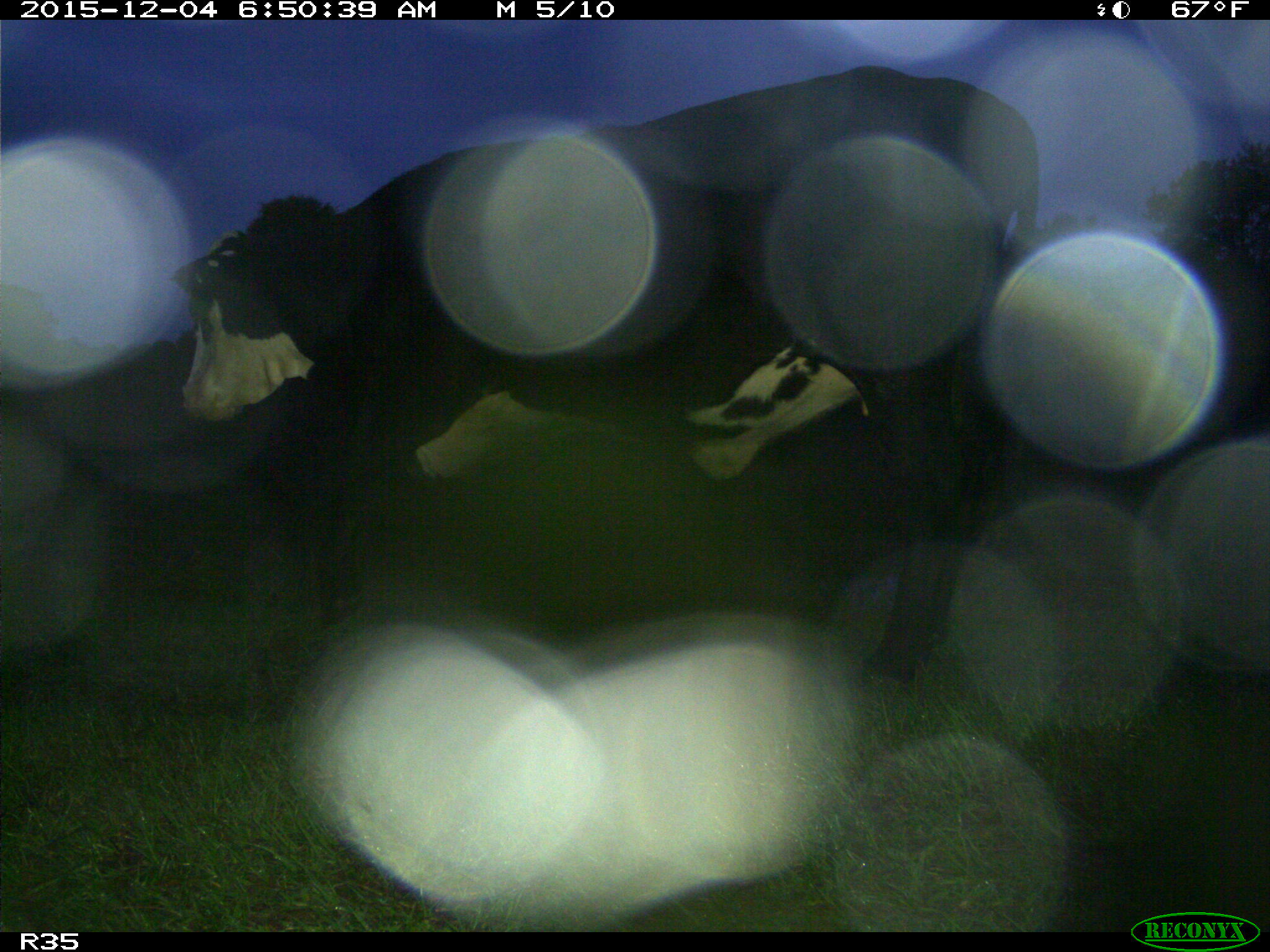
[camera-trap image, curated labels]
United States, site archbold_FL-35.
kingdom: Animalia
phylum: Chordata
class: Mammalia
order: Artiodactyla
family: Bovidae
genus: Bos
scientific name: Bos taurus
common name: domestic cow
Bos taurus (domestic cow).